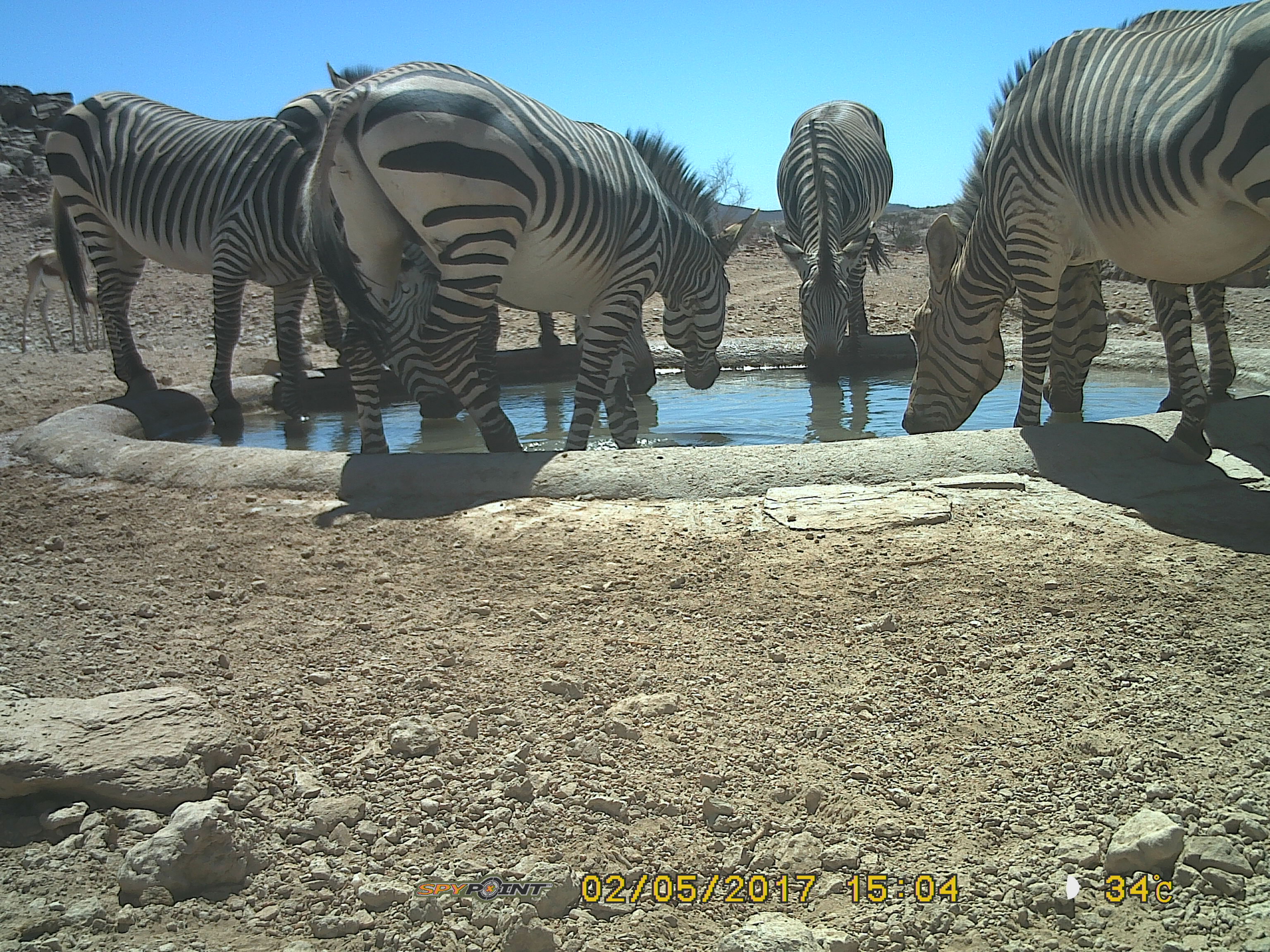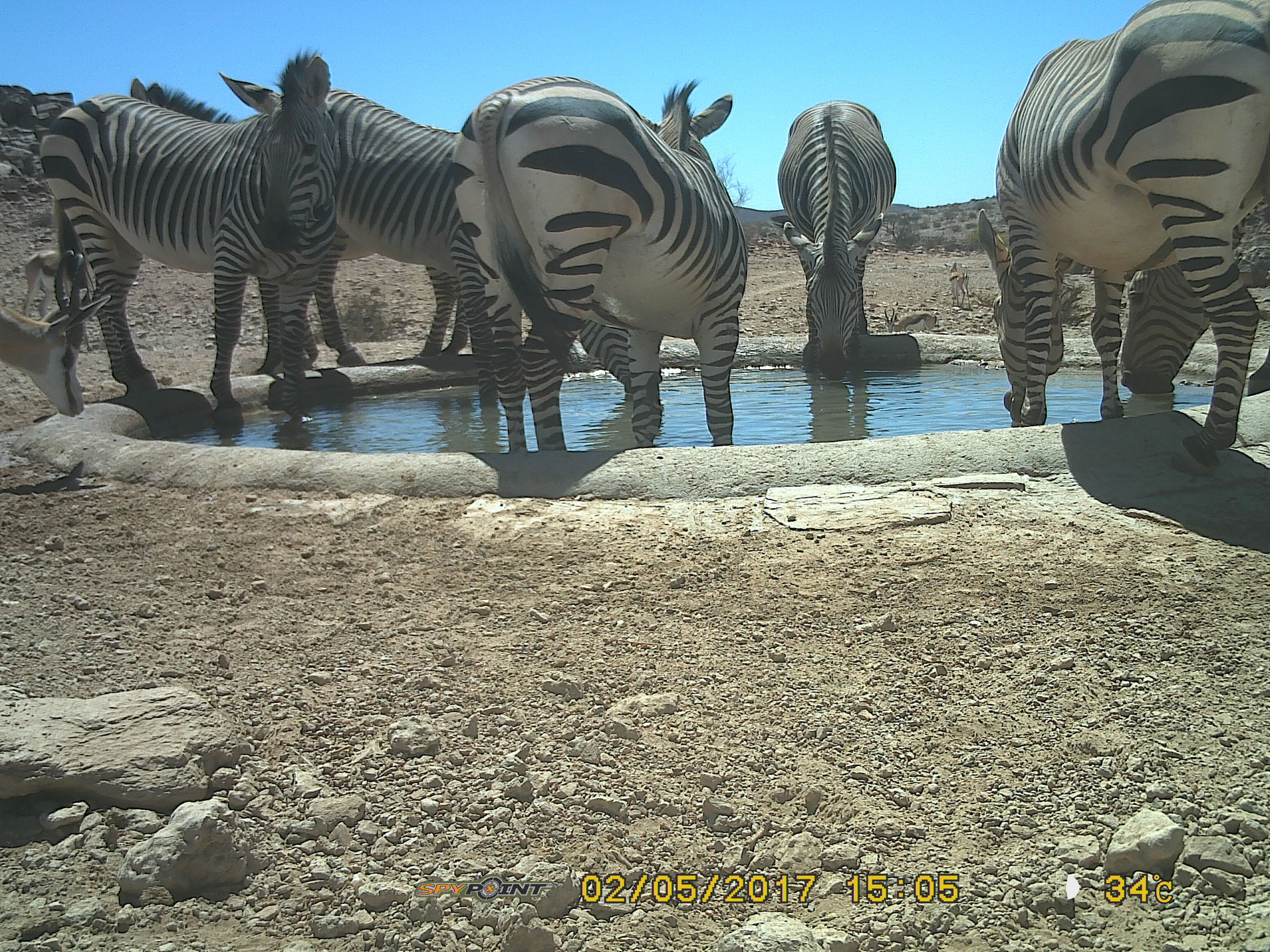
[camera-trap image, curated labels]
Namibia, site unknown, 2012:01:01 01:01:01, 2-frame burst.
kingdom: Animalia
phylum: Chordata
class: Mammalia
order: Perissodactyla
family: Equidae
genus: Equus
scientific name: Equus zebra hartmannae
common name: hartmann's mountain zebra